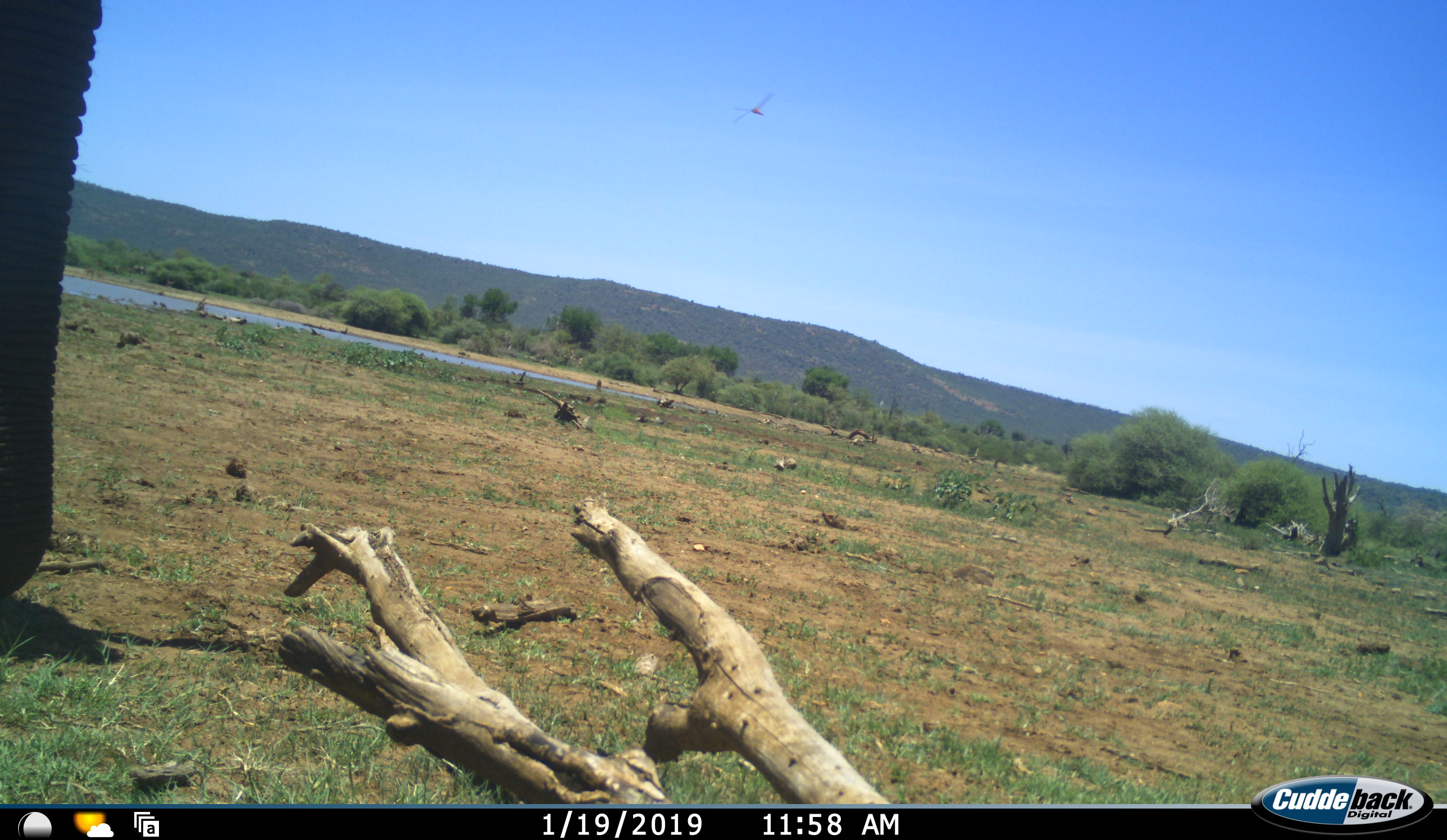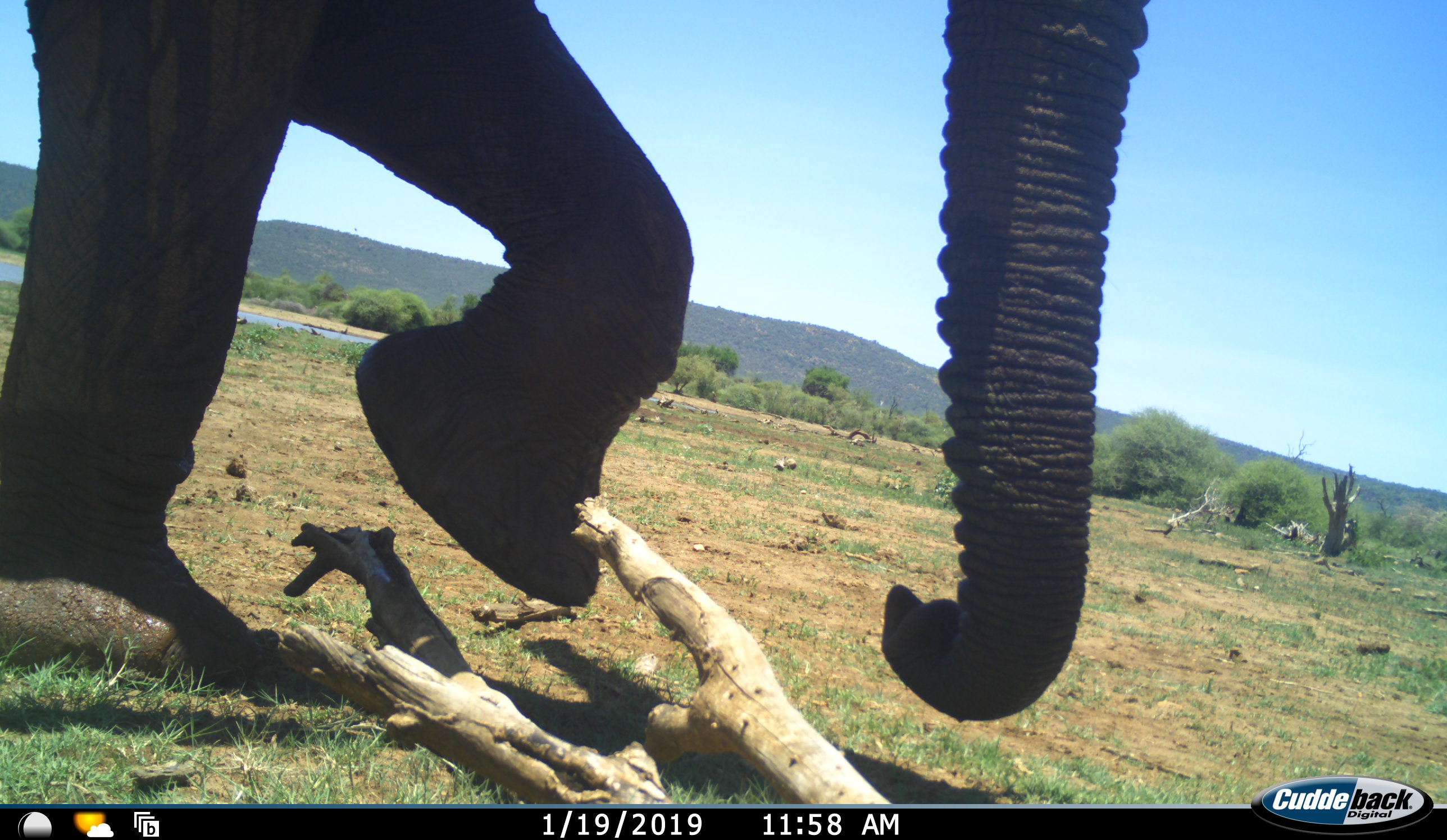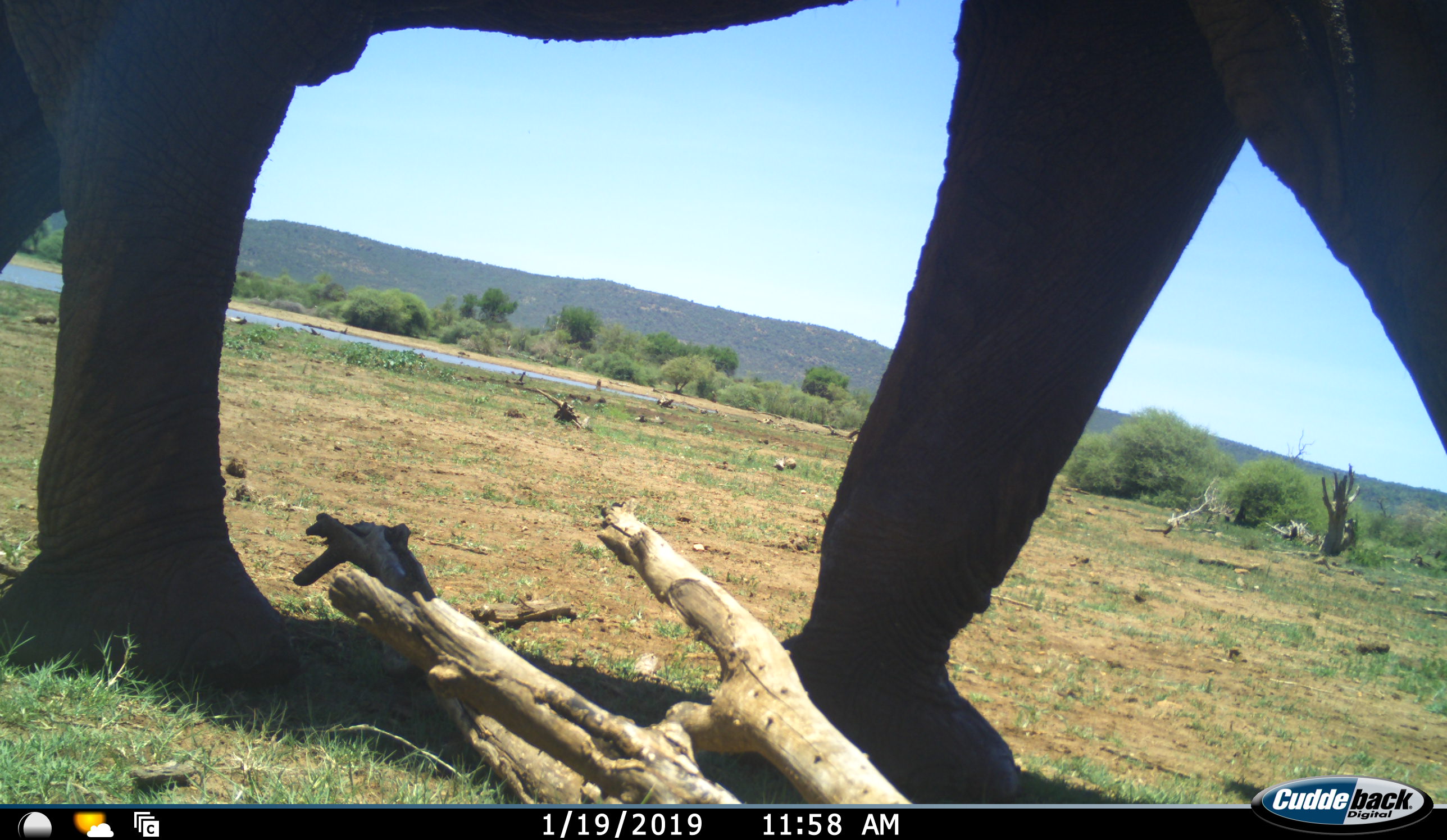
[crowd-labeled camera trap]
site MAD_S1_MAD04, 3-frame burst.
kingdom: Animalia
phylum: Chordata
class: Mammalia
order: Proboscidea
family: Elephantidae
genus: Loxodonta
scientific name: Loxodonta africana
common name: african bush elephant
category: elephant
Elephant (african bush elephant) (Loxodonta africana), count 1. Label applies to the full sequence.